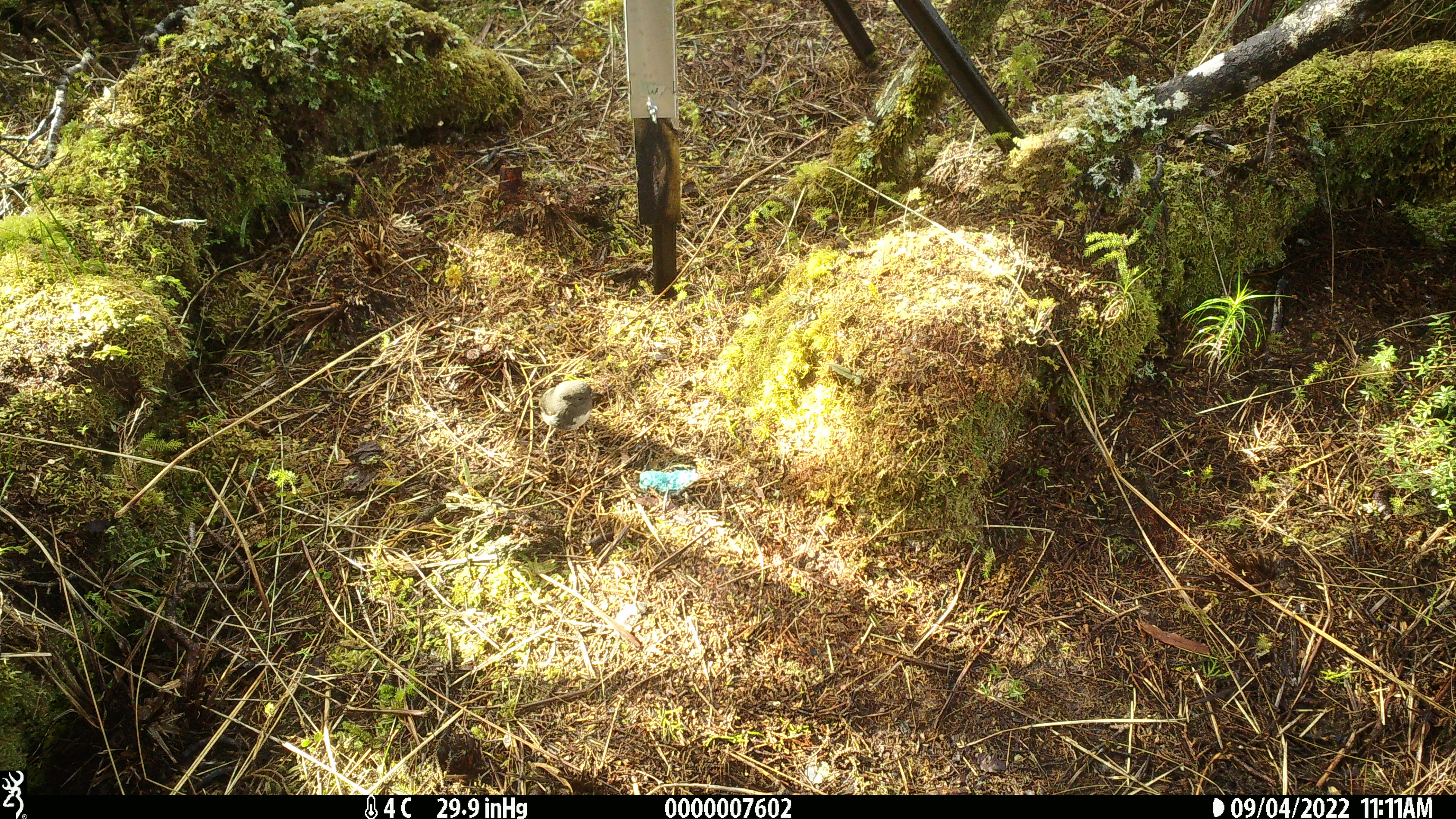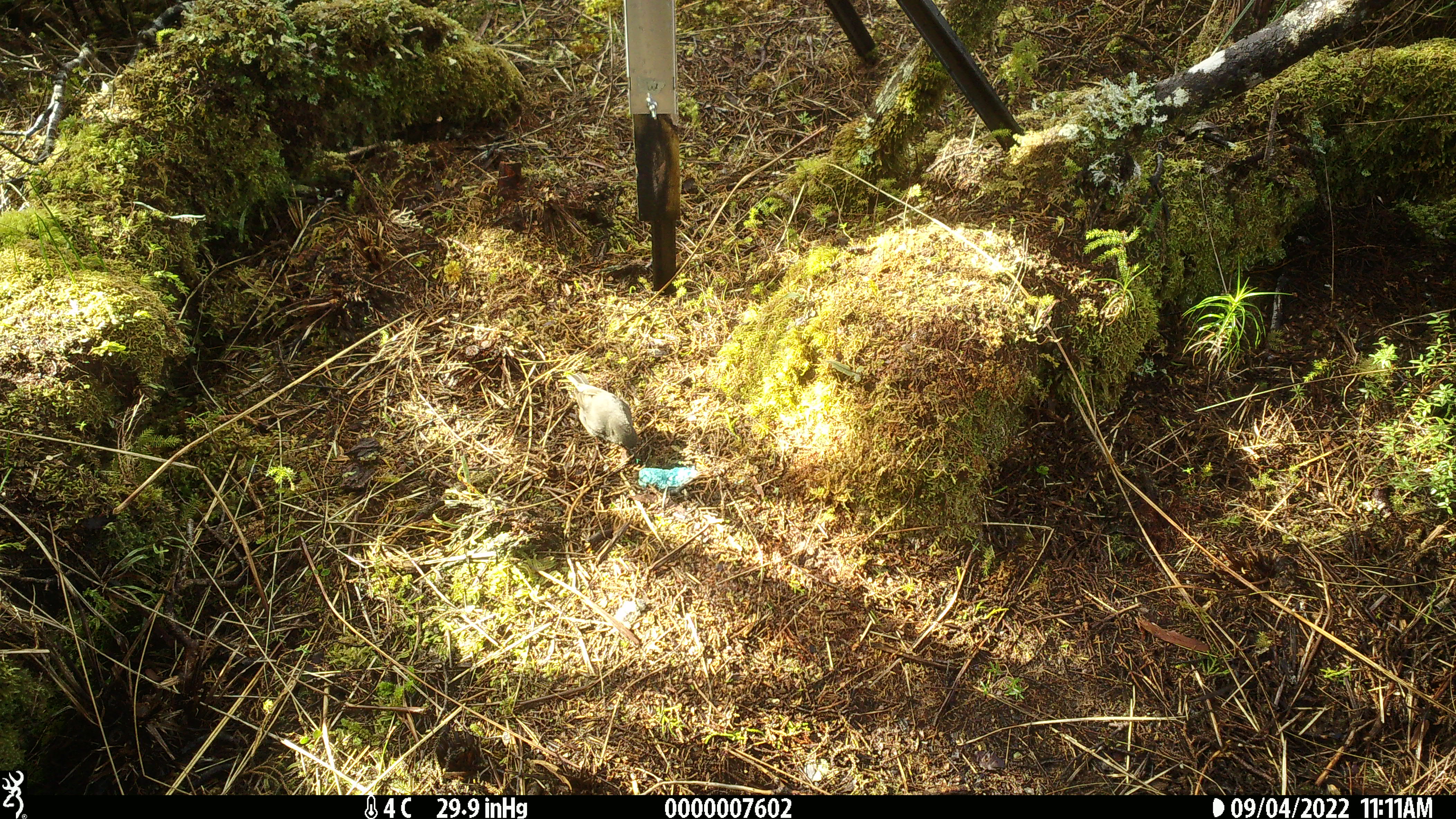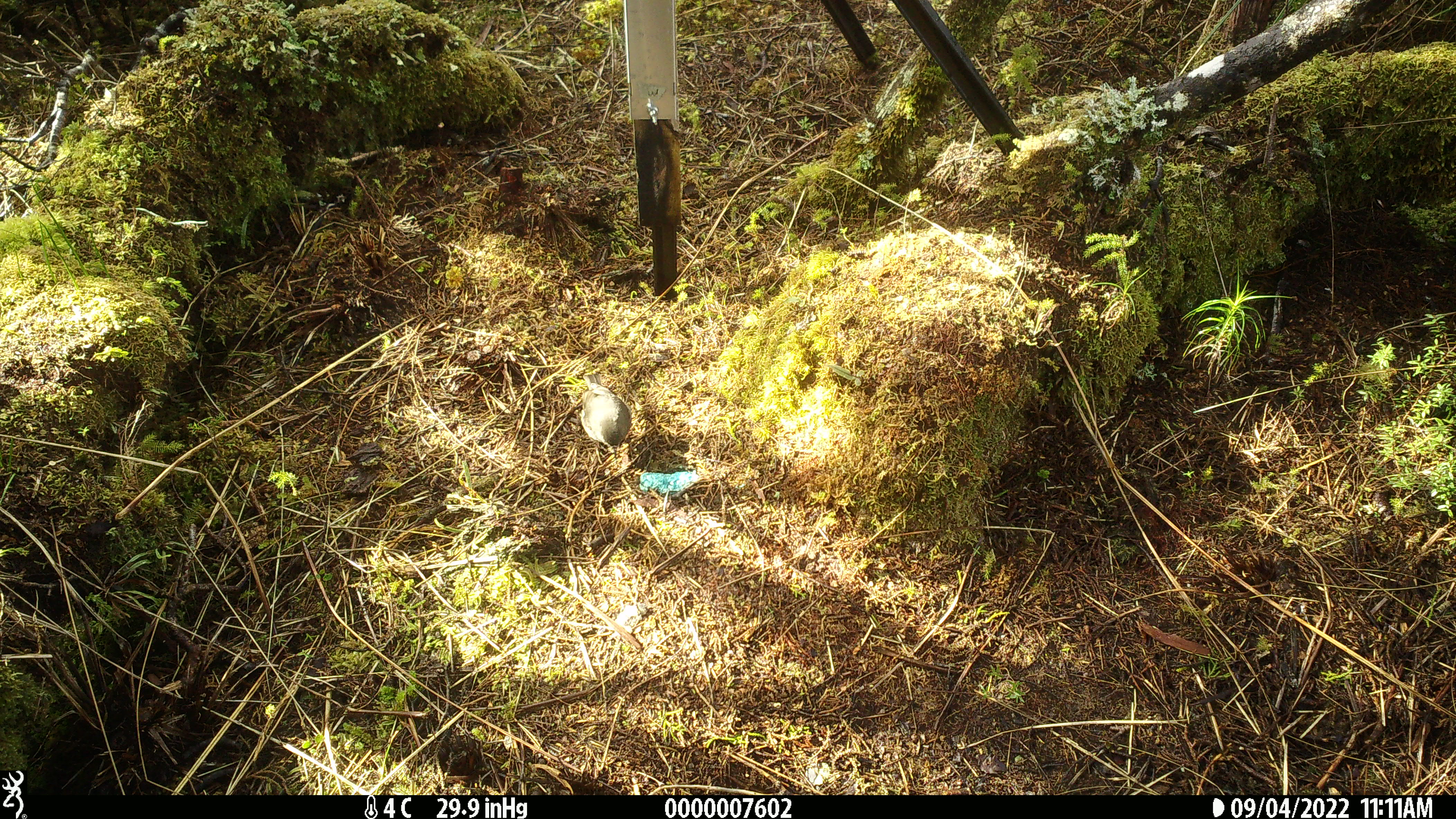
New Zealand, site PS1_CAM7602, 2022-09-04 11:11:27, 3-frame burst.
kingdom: Animalia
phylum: Chordata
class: Aves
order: Passeriformes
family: Petroicidae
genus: Petroica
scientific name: Petroica australis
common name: new zealand robin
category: robin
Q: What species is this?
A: Robin (new zealand robin) (Petroica australis).